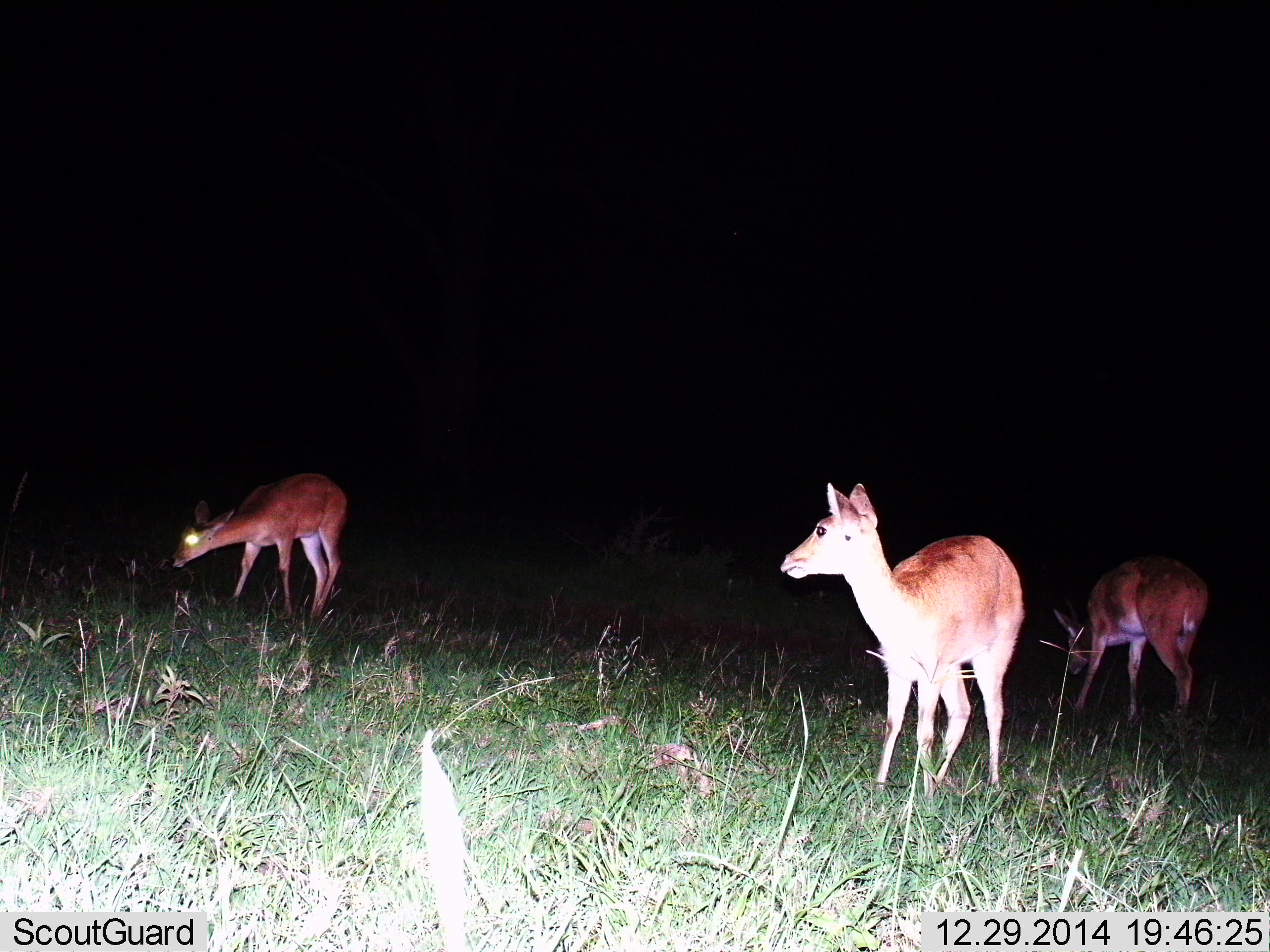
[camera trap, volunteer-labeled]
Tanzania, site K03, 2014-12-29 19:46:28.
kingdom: Animalia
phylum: Chordata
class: Mammalia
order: Artiodactyla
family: Bovidae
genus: Redunca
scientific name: Redunca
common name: reedbuck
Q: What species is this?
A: Reedbuck (Redunca).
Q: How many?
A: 3.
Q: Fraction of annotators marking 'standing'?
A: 80%.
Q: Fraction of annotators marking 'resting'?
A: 0%.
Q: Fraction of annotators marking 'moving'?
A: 0%.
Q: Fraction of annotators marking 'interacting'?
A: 0%.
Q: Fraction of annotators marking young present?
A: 0%.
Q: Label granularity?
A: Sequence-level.